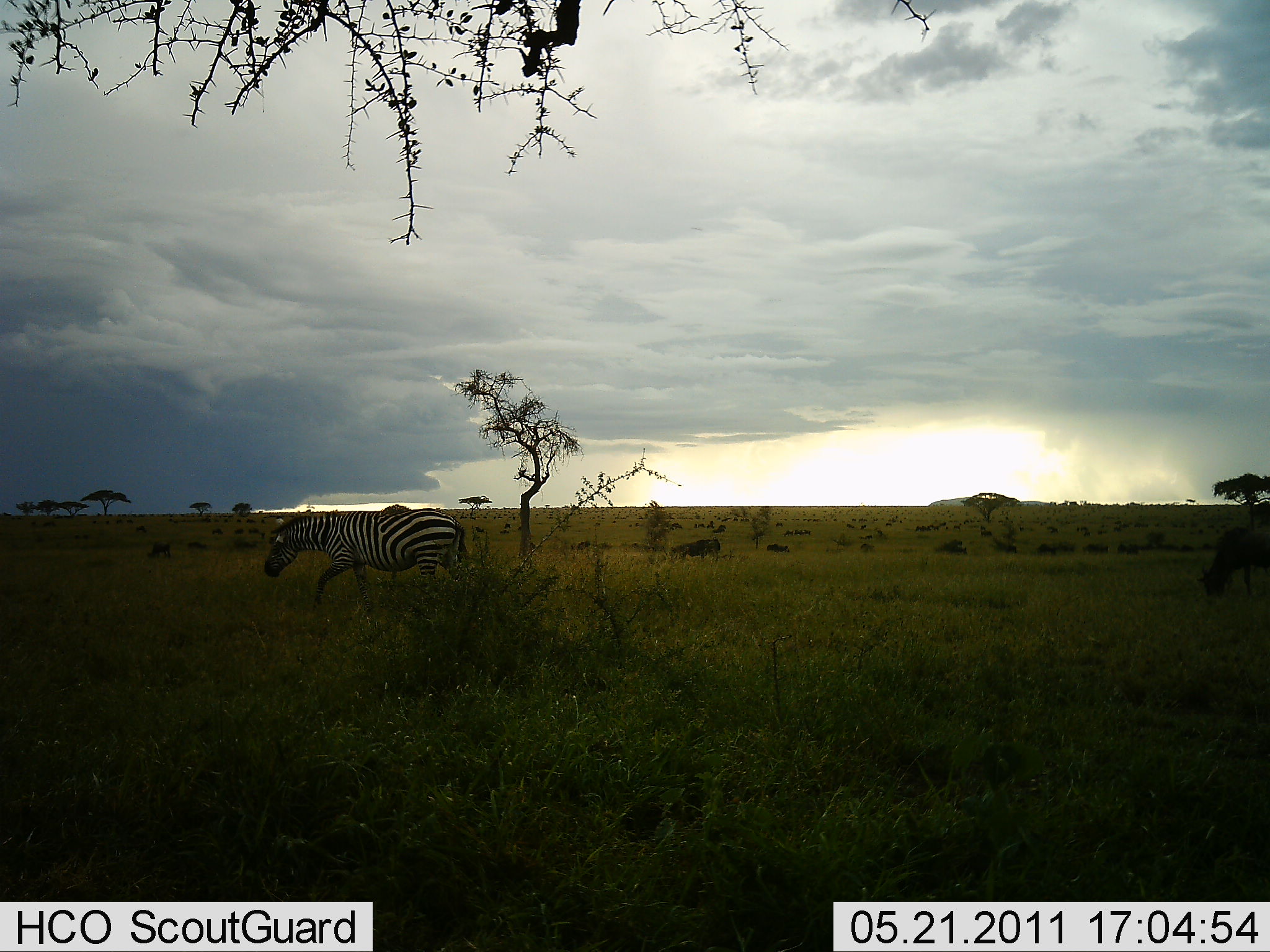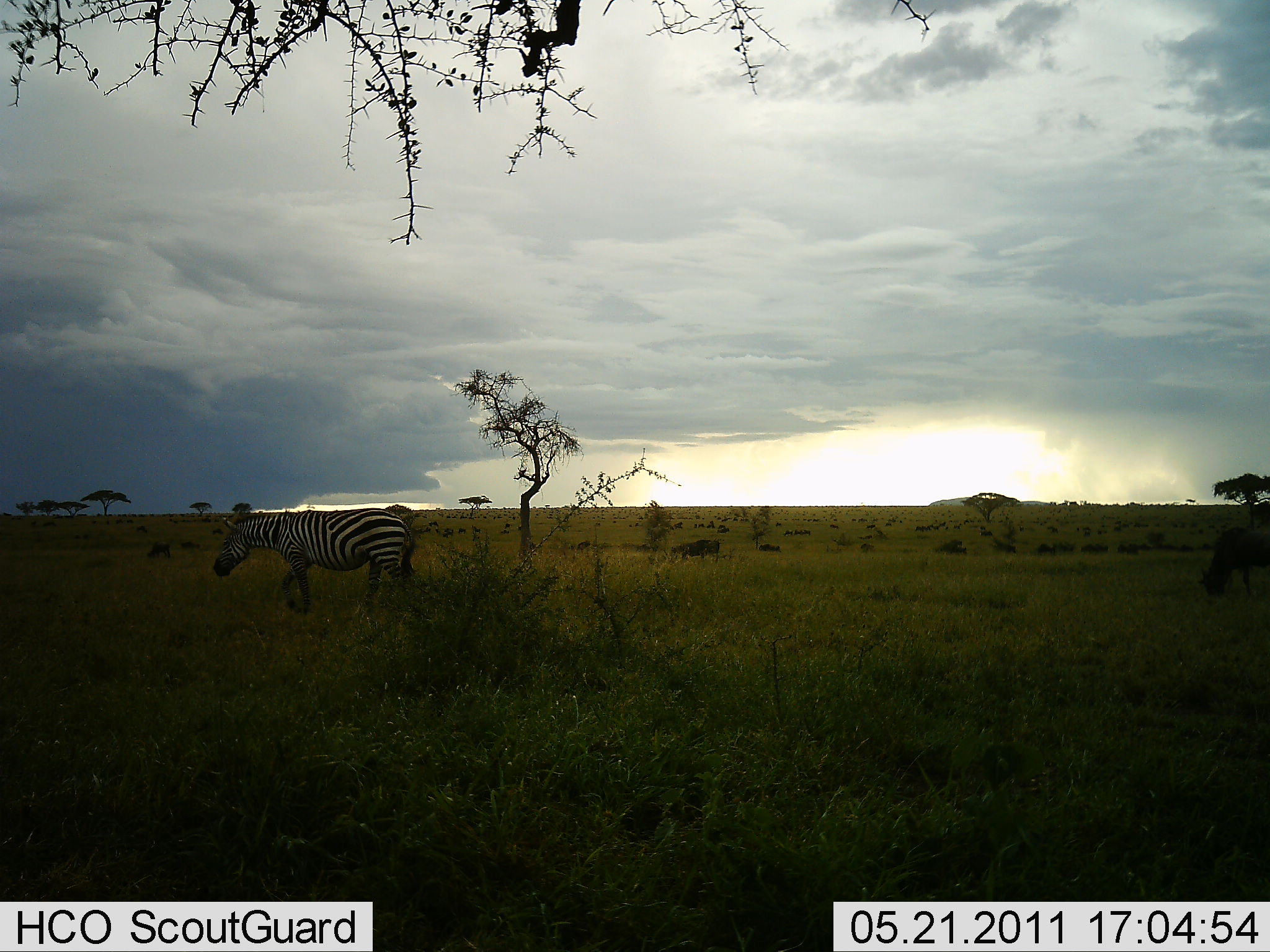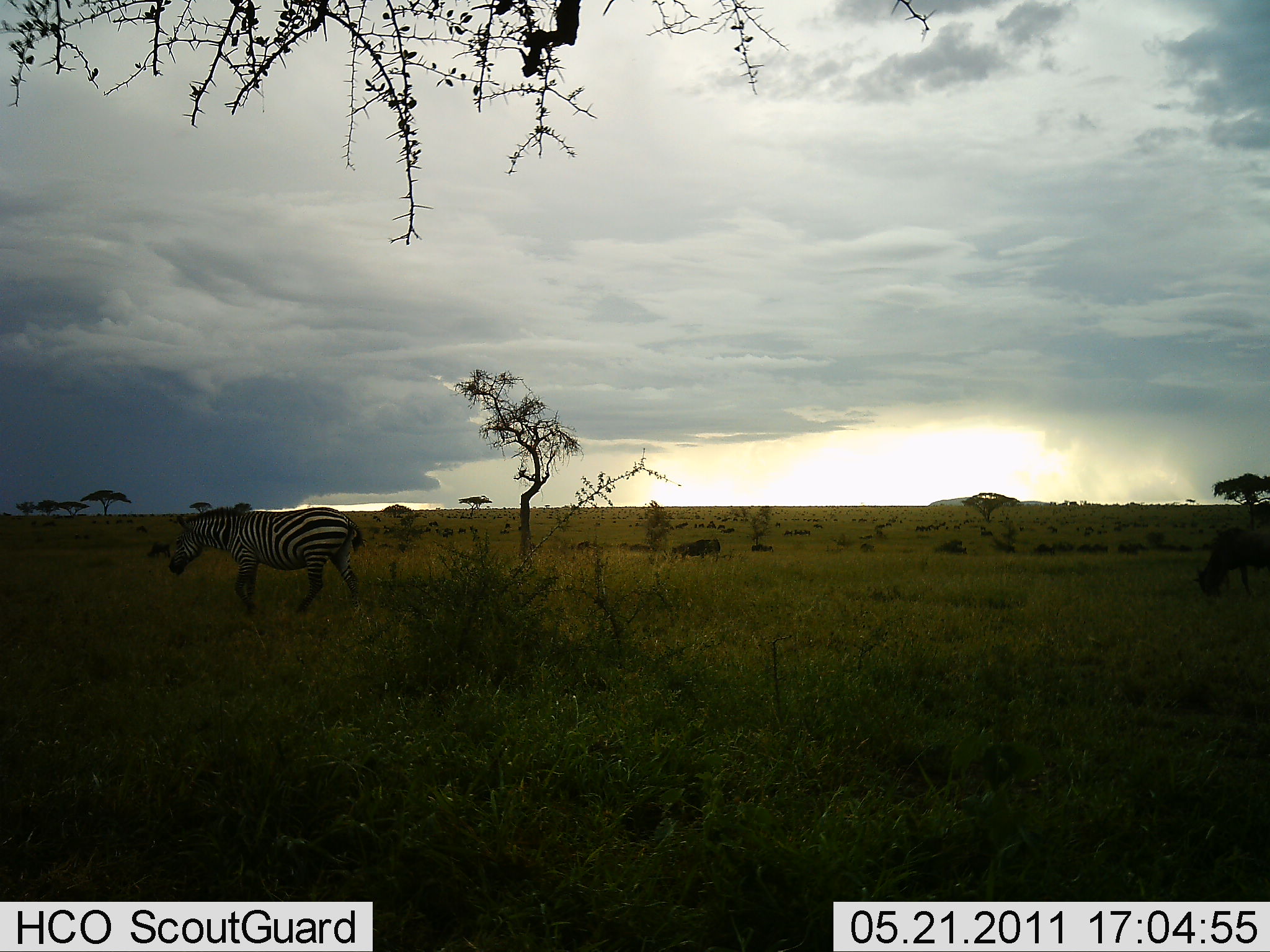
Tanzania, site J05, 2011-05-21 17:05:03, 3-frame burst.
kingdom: Animalia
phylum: Chordata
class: Mammalia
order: Artiodactyla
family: Bovidae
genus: Connochaetes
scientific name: Connochaetes taurinus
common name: blue wildebeest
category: wildebeest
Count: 11-50.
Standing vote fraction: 33%.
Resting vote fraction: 17%.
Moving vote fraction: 67%.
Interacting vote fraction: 0%.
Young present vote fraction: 0%.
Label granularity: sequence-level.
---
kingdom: Animalia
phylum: Chordata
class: Mammalia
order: Perissodactyla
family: Equidae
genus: Equus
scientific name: Equus quagga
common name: plains zebra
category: zebra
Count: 1.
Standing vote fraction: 0%.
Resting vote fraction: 5%.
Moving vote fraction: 90%.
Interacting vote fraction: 0%.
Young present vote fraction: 0%.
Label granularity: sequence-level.